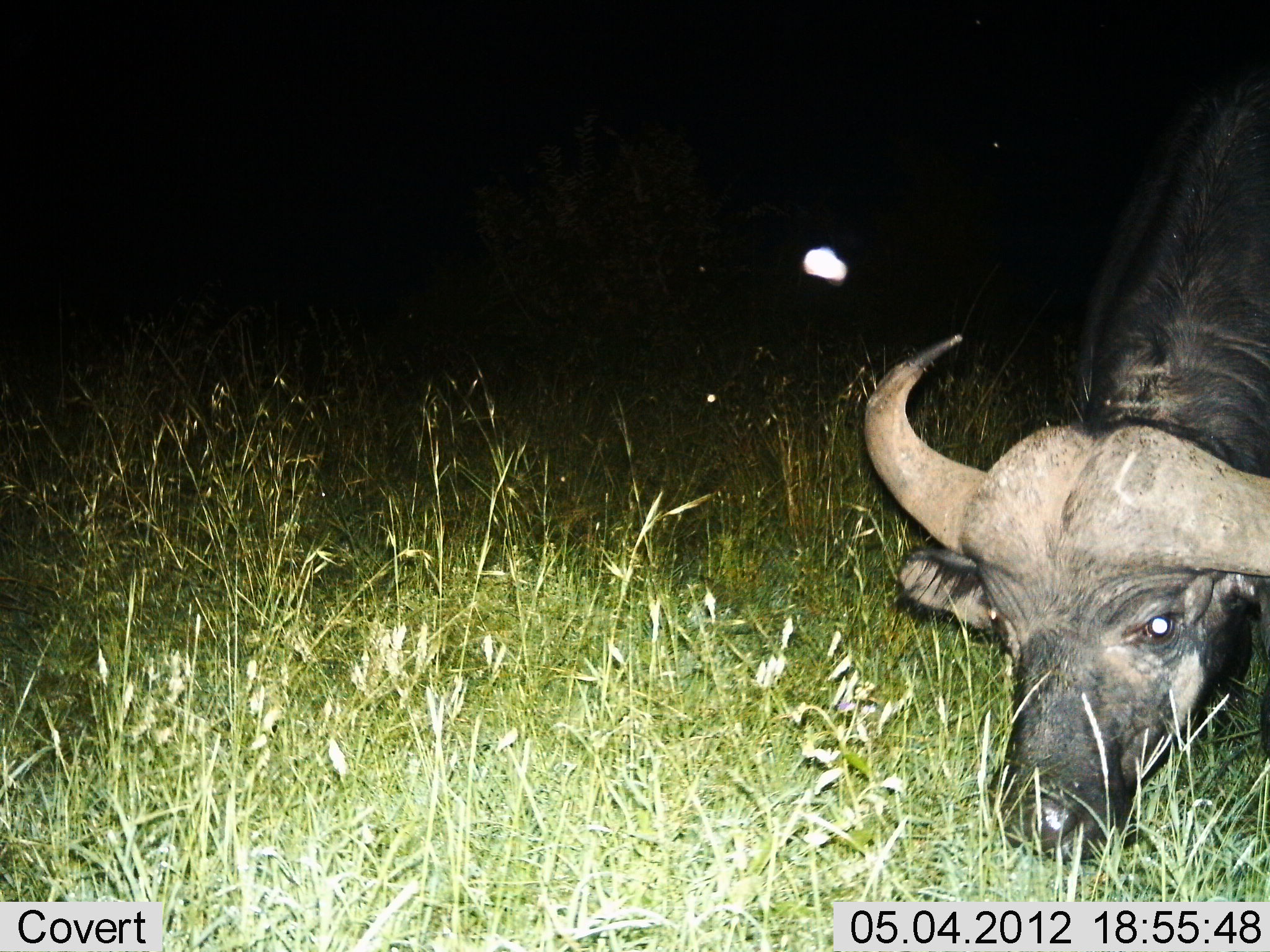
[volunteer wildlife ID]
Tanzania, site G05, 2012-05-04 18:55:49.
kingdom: Animalia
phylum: Chordata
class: Mammalia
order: Artiodactyla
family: Bovidae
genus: Syncerus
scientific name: Syncerus caffer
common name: cape buffalo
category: buffalo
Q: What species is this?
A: Buffalo (cape buffalo) (Syncerus caffer).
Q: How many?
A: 1.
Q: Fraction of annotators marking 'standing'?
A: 0%.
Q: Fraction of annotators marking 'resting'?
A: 0%.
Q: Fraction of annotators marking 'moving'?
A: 0%.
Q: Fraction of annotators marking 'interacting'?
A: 0%.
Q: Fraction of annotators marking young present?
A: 0%.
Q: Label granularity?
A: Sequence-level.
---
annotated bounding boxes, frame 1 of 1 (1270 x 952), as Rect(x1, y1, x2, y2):
animal: Rect(858, 67, 1270, 863)